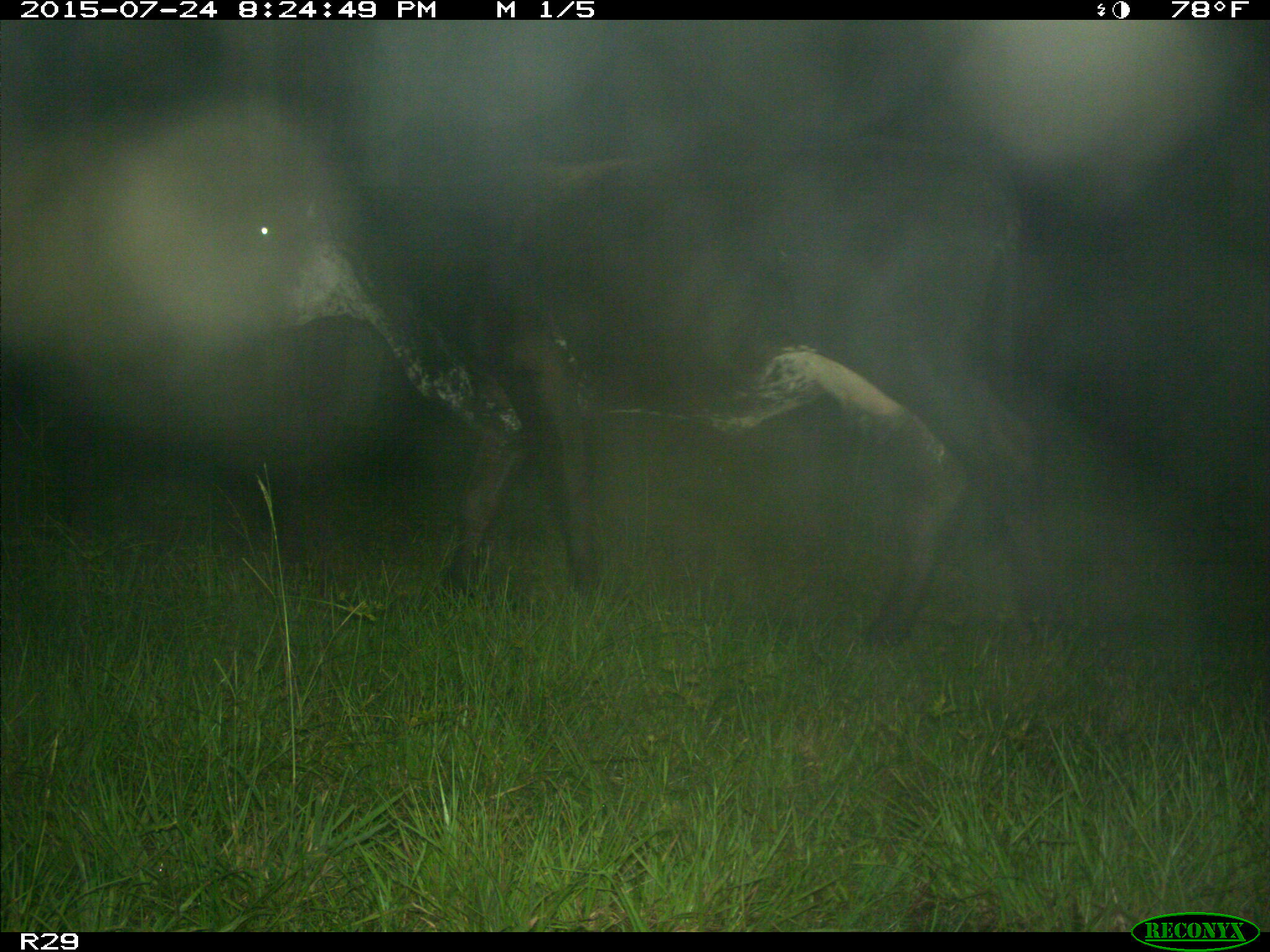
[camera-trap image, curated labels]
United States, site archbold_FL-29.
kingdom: Animalia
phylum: Chordata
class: Mammalia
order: Artiodactyla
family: Bovidae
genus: Bos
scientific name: Bos taurus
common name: domestic cow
Bos taurus (domestic cow).